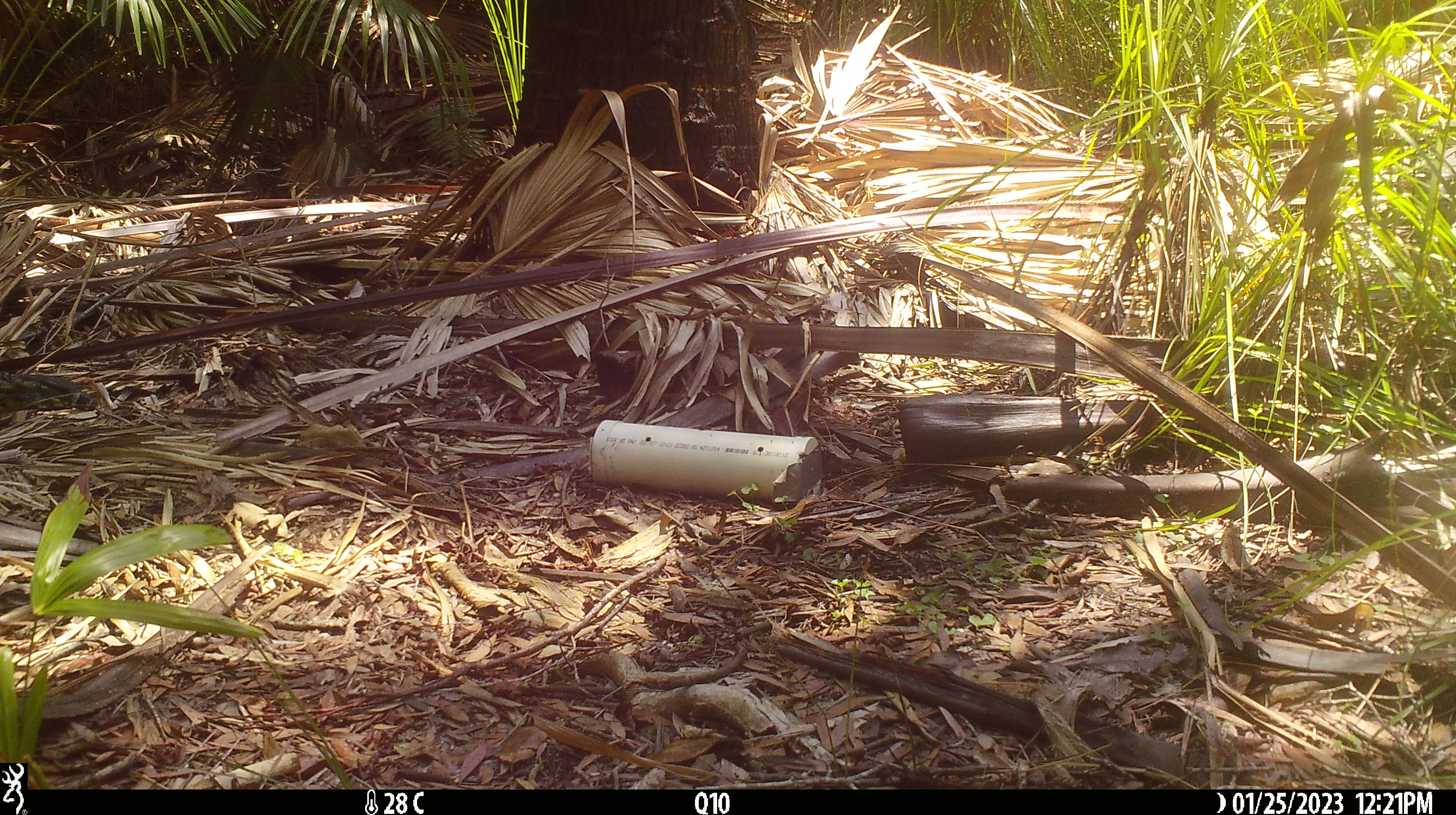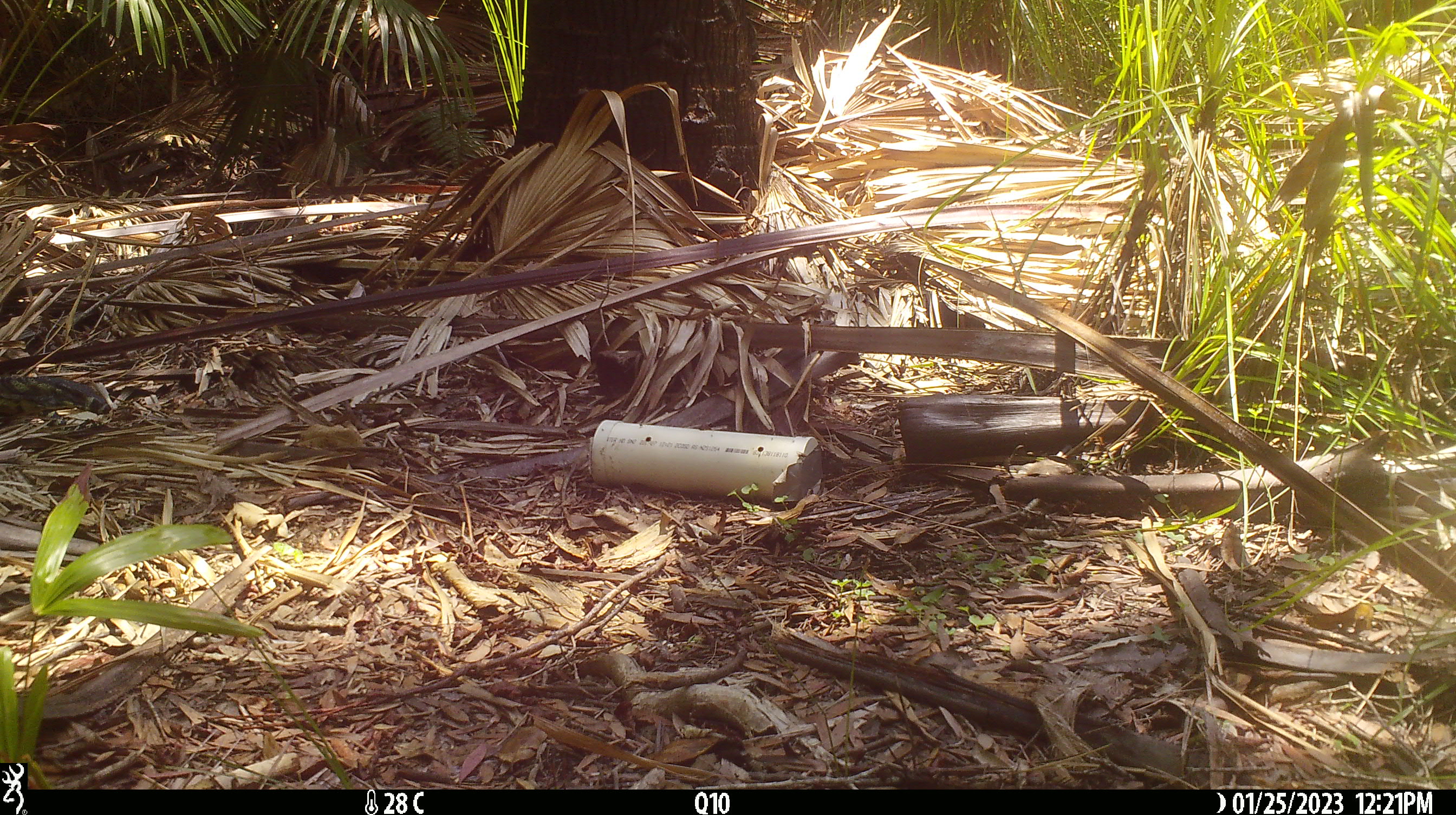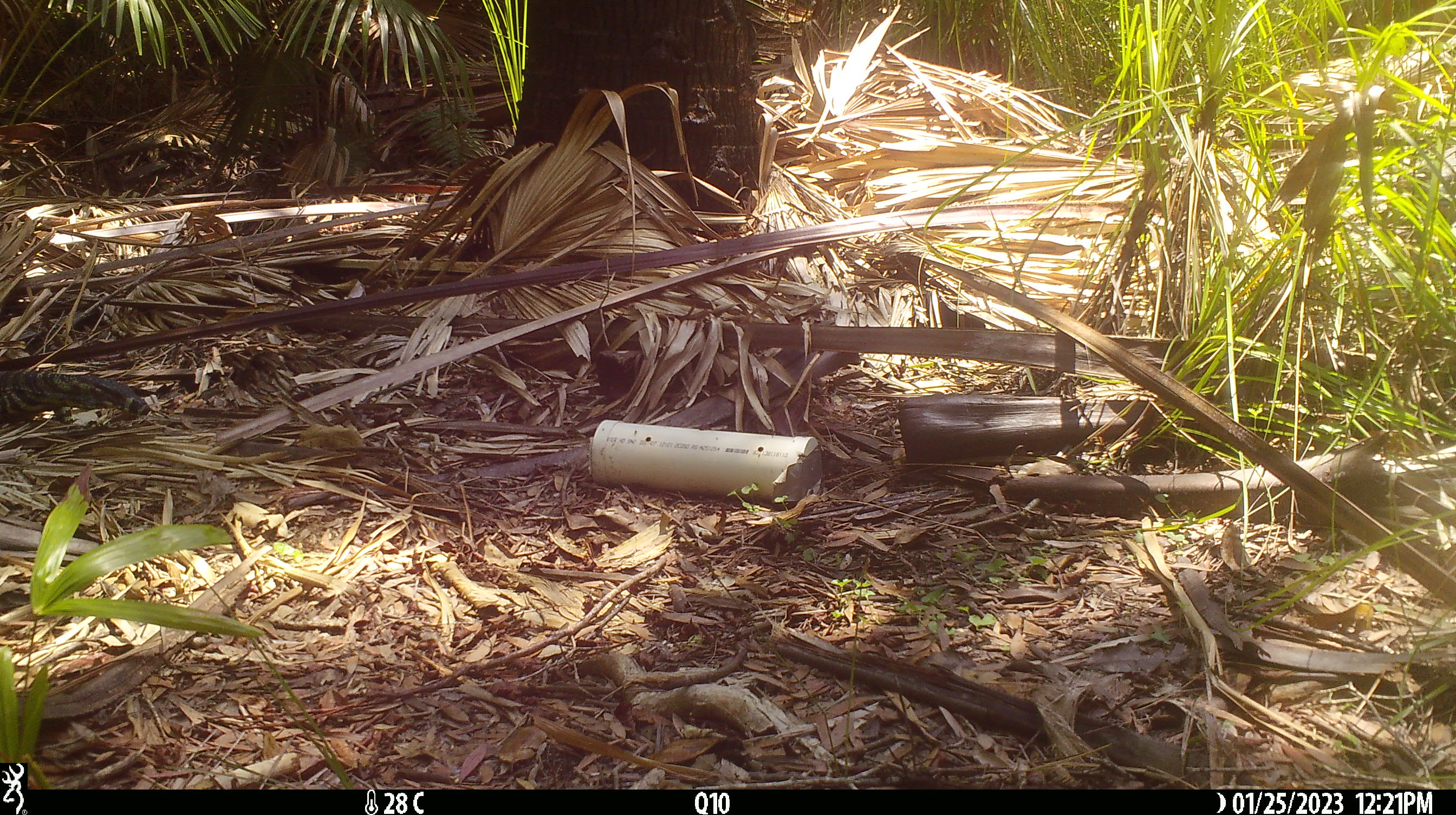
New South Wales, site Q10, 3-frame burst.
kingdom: Animalia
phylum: Chordata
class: Reptilia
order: Squamata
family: Varanidae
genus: Varanus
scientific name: Varanus varius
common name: lace monitor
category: goanna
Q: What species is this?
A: Goanna (lace monitor) (Varanus varius).